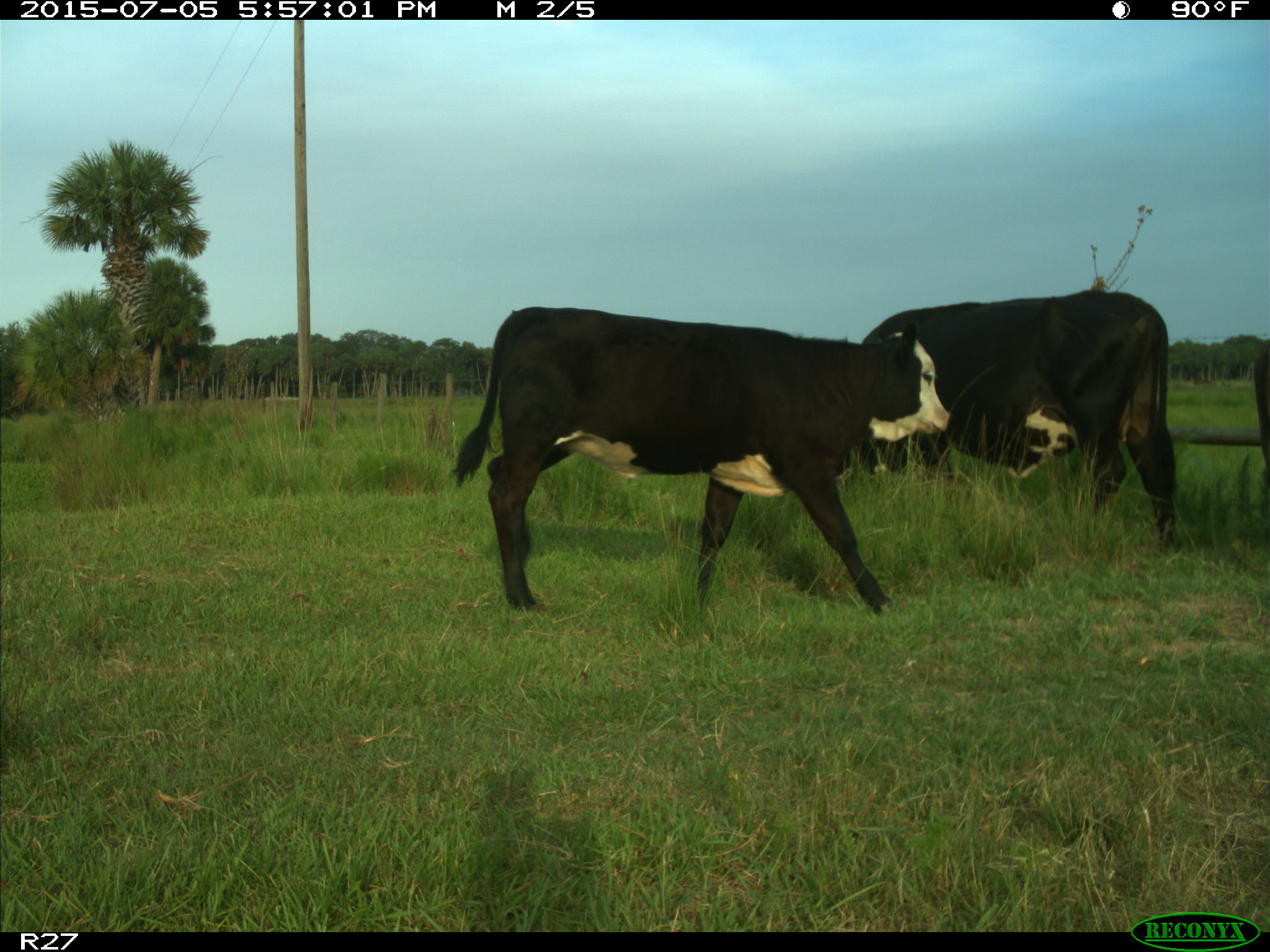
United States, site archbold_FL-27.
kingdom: Animalia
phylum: Chordata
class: Mammalia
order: Artiodactyla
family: Bovidae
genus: Bos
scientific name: Bos taurus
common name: domestic cow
Bos taurus (domestic cow).